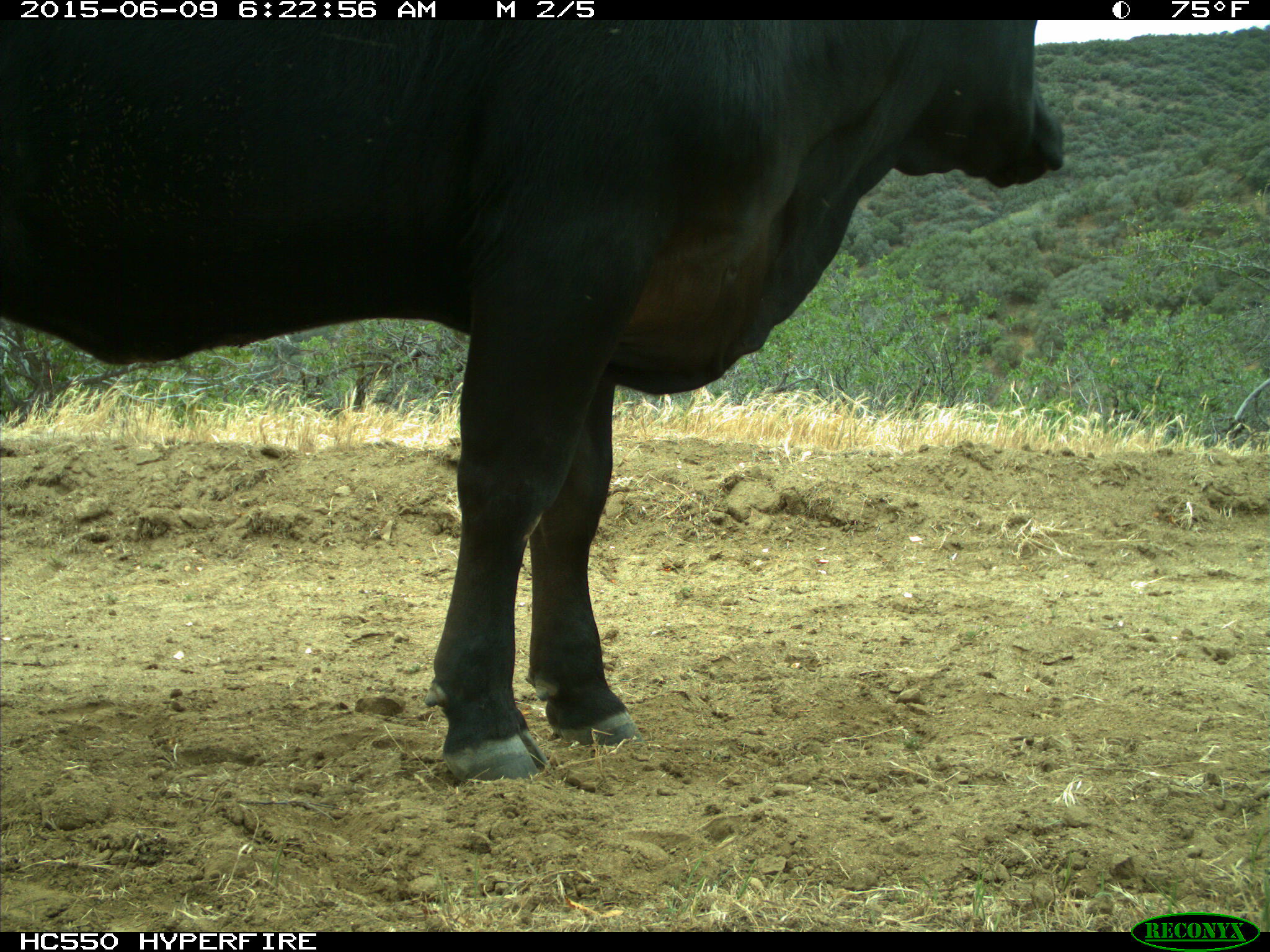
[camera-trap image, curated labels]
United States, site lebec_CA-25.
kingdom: Animalia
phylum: Chordata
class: Mammalia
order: Artiodactyla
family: Bovidae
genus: Bos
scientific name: Bos taurus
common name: domestic cow